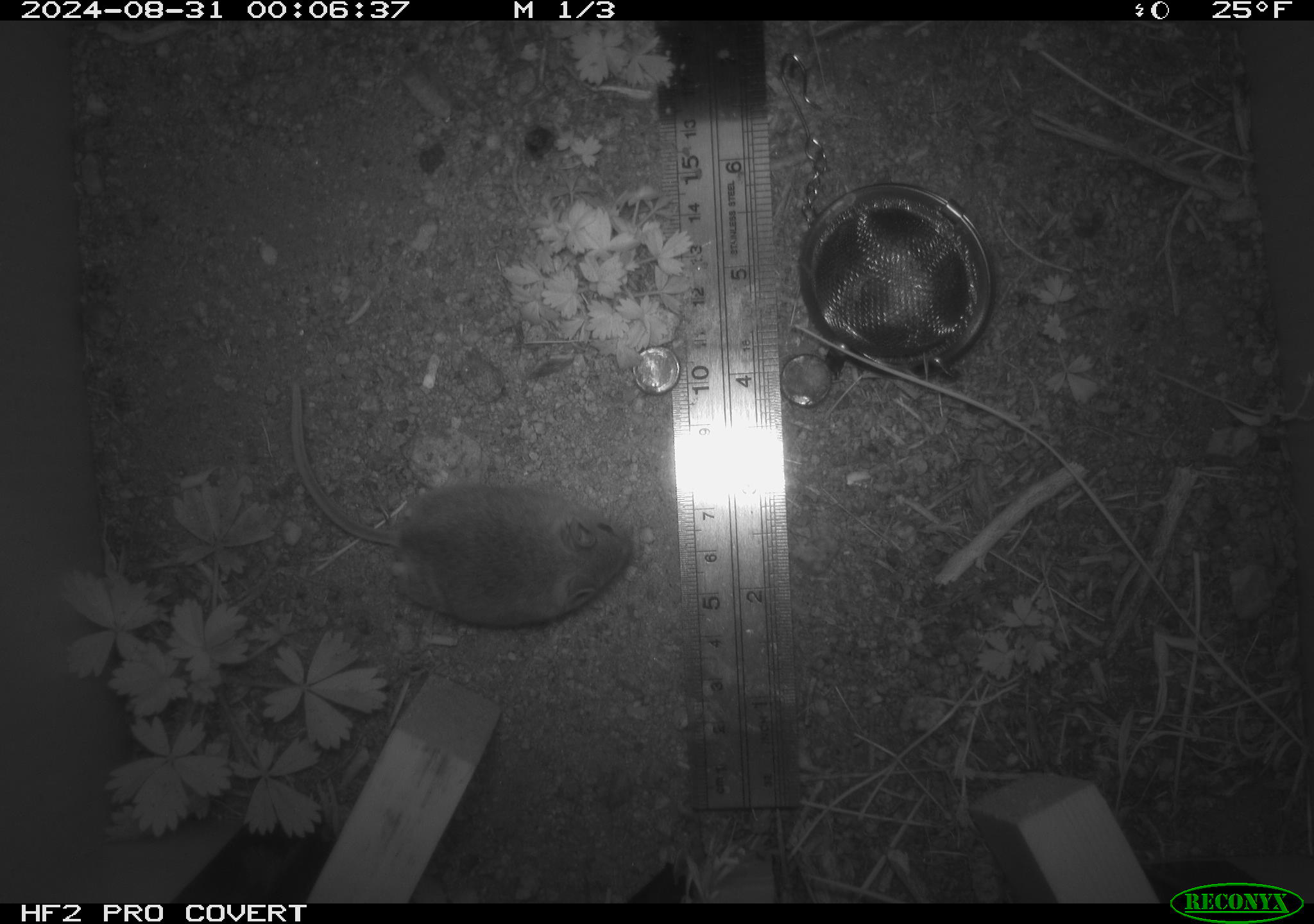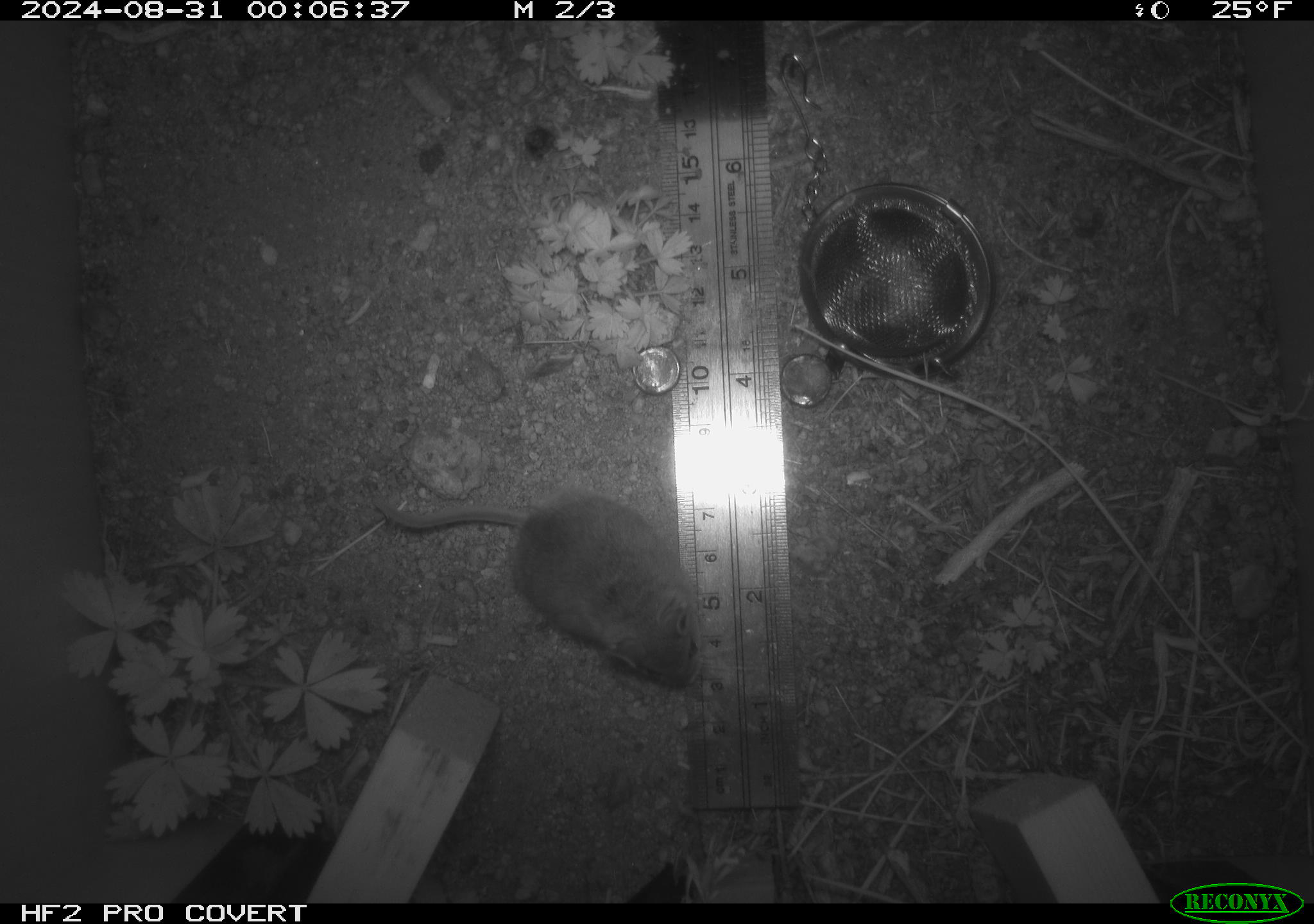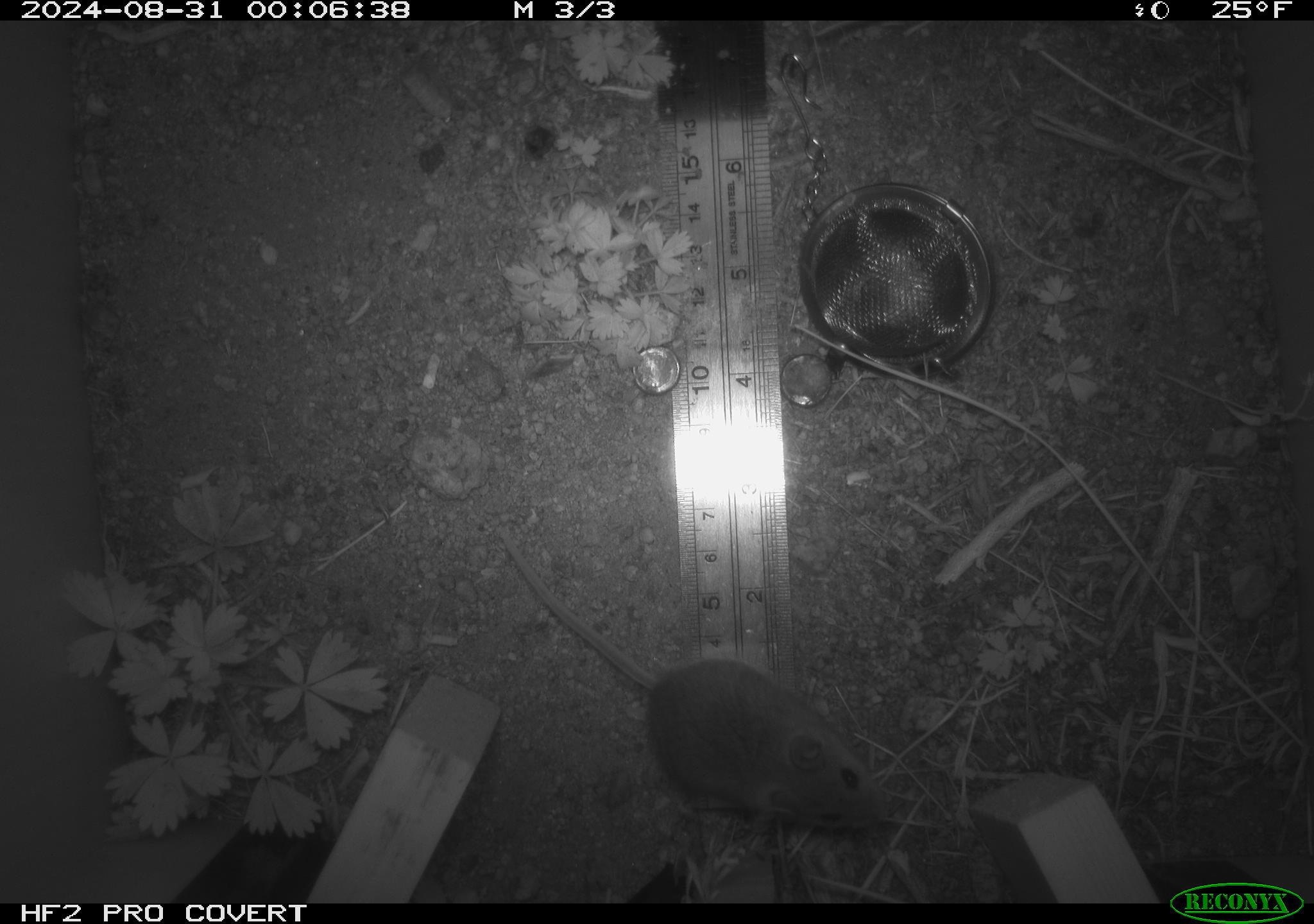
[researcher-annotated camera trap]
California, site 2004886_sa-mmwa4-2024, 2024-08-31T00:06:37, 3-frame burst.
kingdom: Animalia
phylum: Chordata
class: Mammalia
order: Rodentia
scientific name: Rodentia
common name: mouse species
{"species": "mouse species (Rodentia)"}